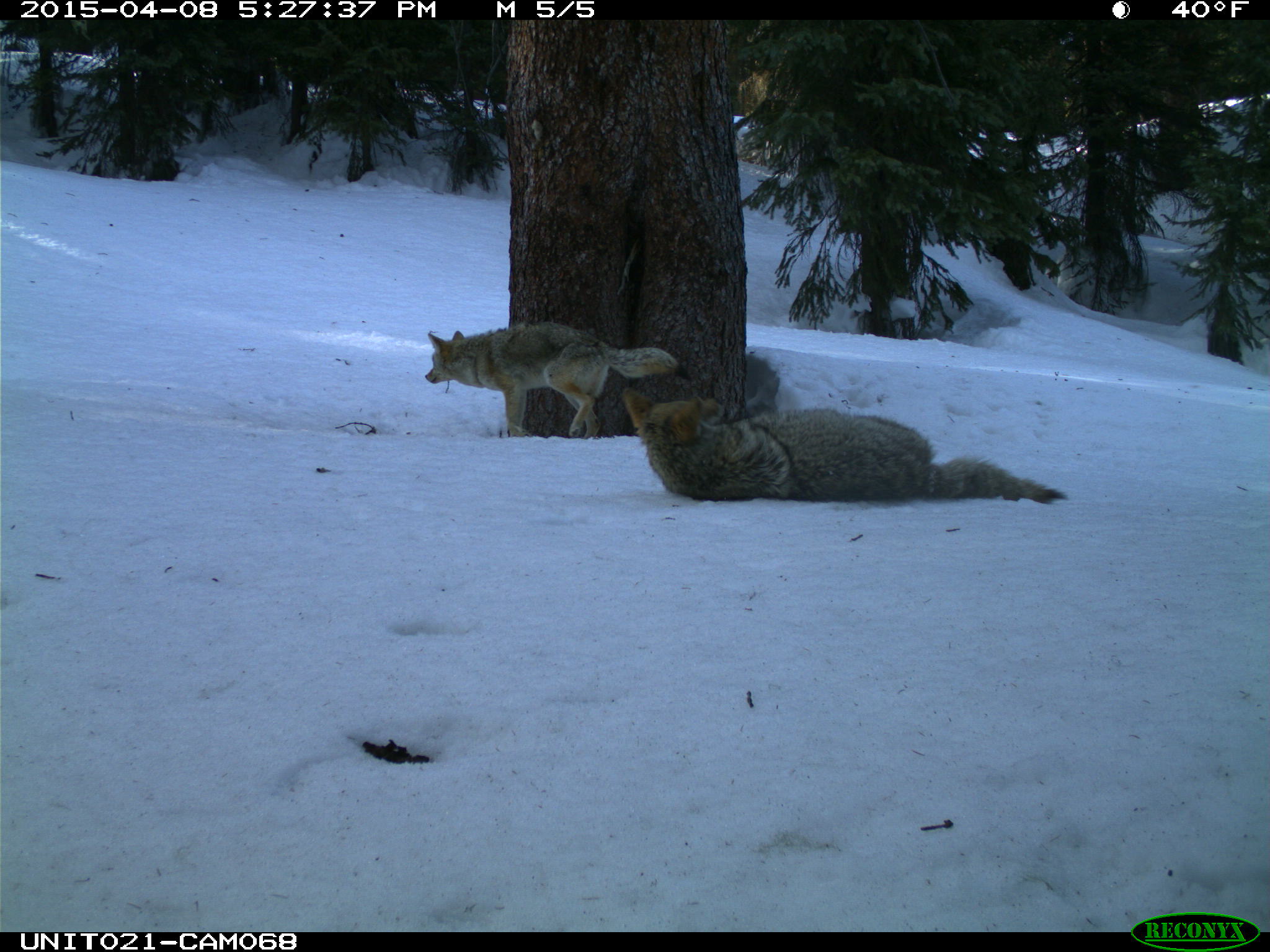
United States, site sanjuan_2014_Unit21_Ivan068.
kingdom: Animalia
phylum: Chordata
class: Mammalia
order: Carnivora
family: Canidae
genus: Canis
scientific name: Canis latrans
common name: coyote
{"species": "Canis latrans (coyote)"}